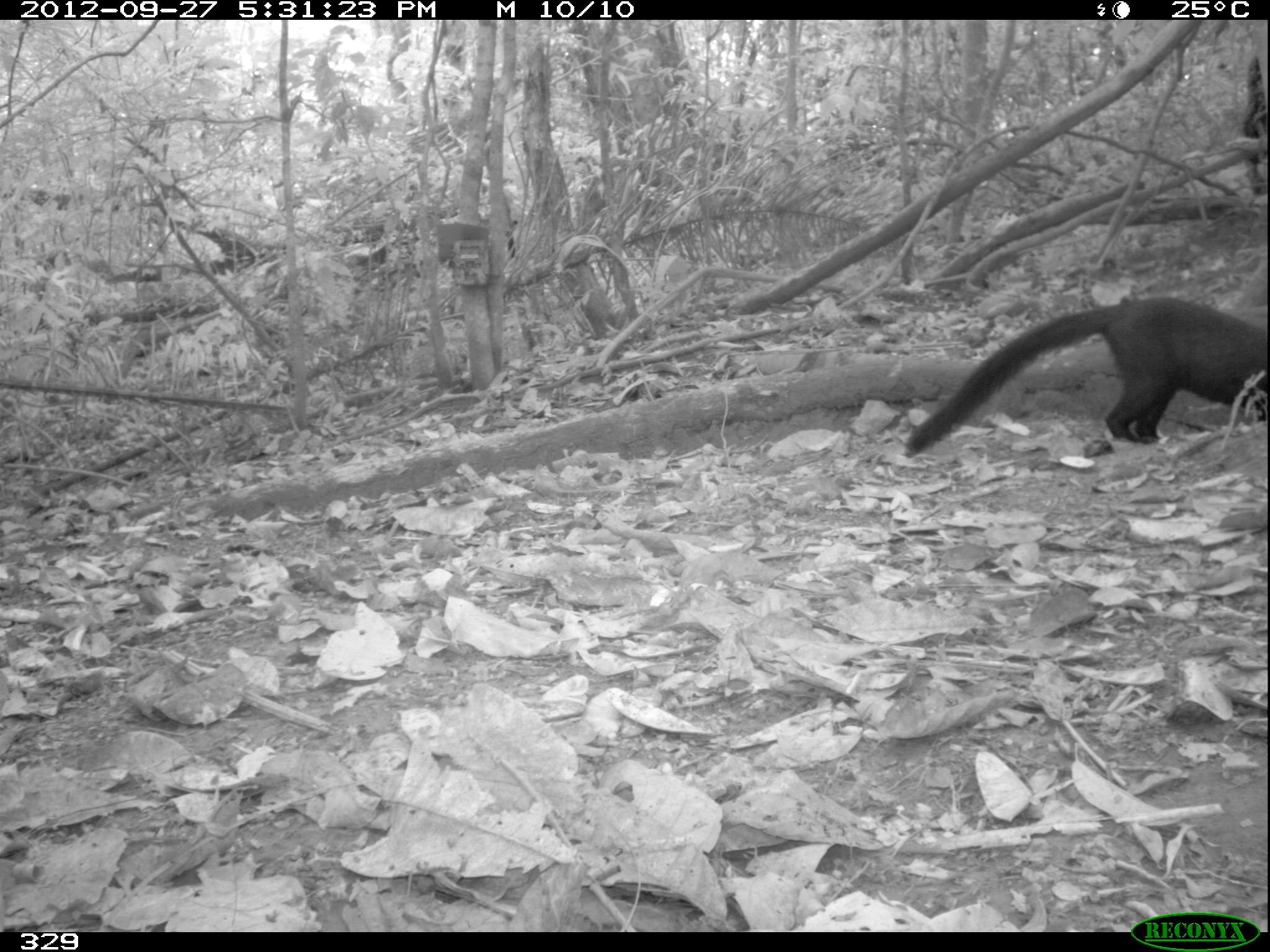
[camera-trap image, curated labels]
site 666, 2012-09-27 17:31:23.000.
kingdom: Animalia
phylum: Chordata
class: Mammalia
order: Carnivora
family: Mustelidae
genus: Eira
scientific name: Eira barbara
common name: tayra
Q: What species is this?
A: Eira barbara (tayra).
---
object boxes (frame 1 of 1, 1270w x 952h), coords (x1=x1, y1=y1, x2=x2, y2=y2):
eira barbara: (x1=901, y1=291, x2=1262, y2=455)